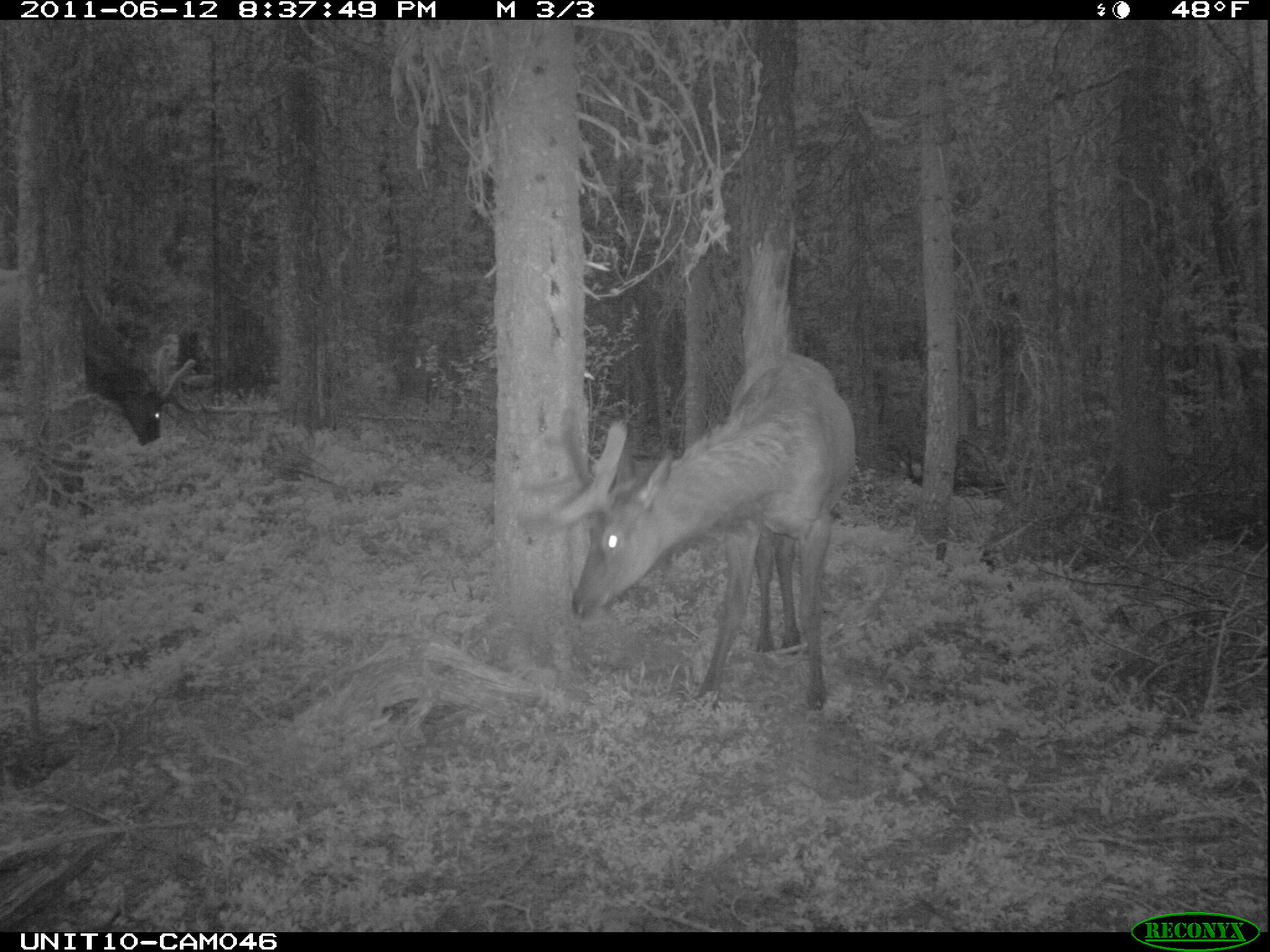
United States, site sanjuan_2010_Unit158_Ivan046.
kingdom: Animalia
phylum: Chordata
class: Mammalia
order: Artiodactyla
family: Cervidae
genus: Cervus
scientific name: Cervus elaphus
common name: red deer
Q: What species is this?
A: Cervus elaphus (red deer).